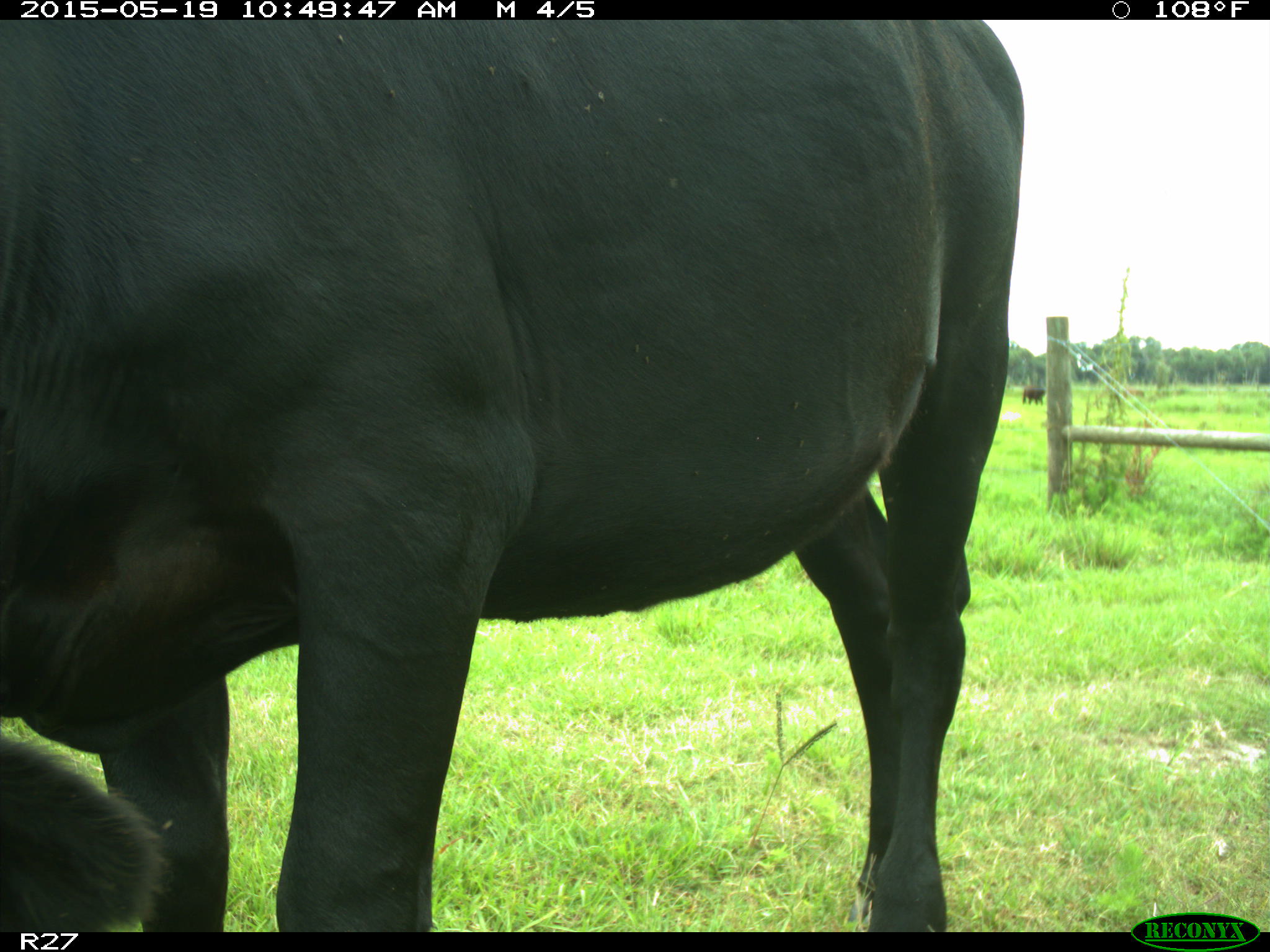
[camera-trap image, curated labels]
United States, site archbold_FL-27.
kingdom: Animalia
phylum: Chordata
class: Mammalia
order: Artiodactyla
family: Bovidae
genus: Bos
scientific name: Bos taurus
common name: domestic cow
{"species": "Bos taurus (domestic cow)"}